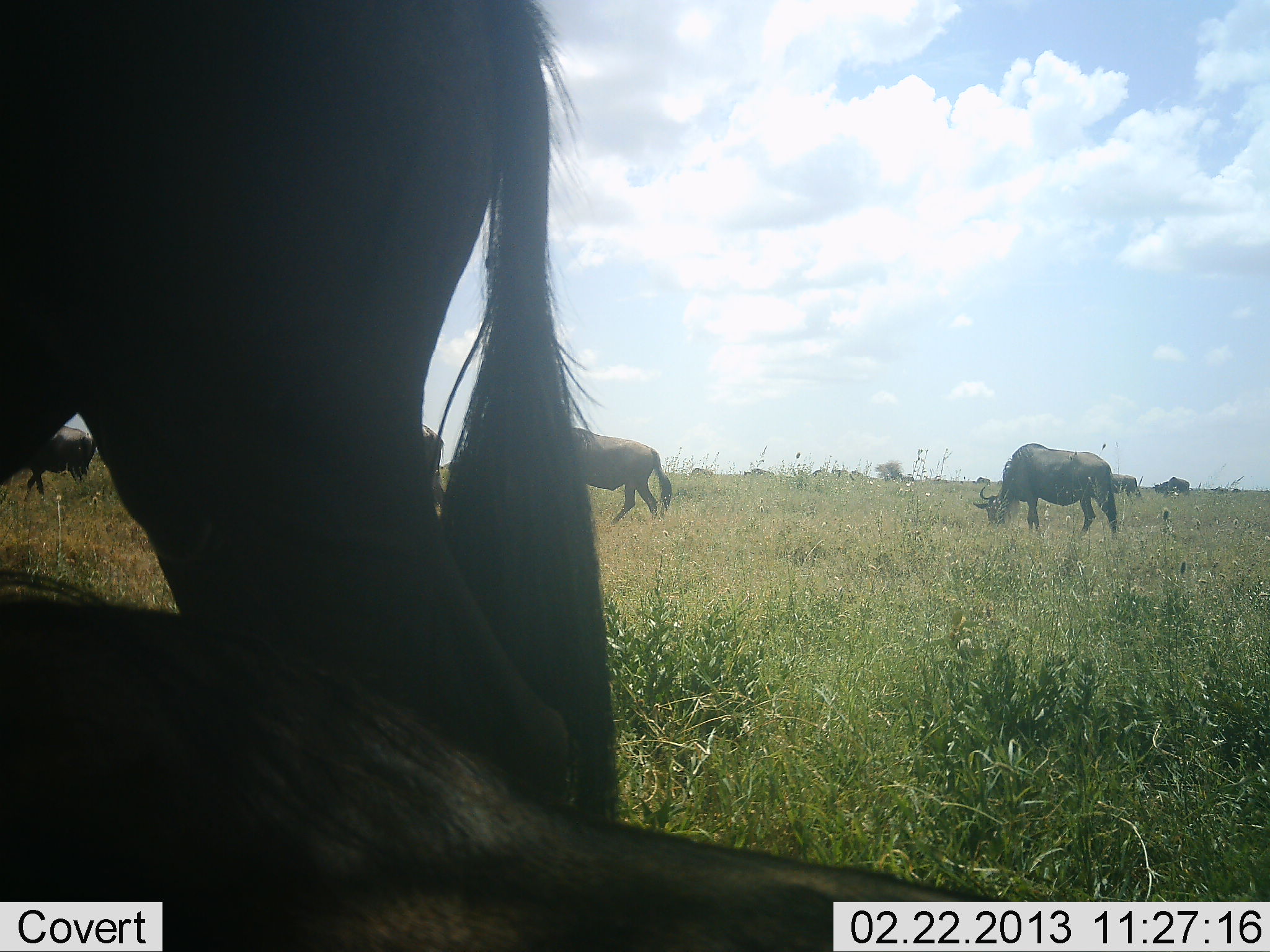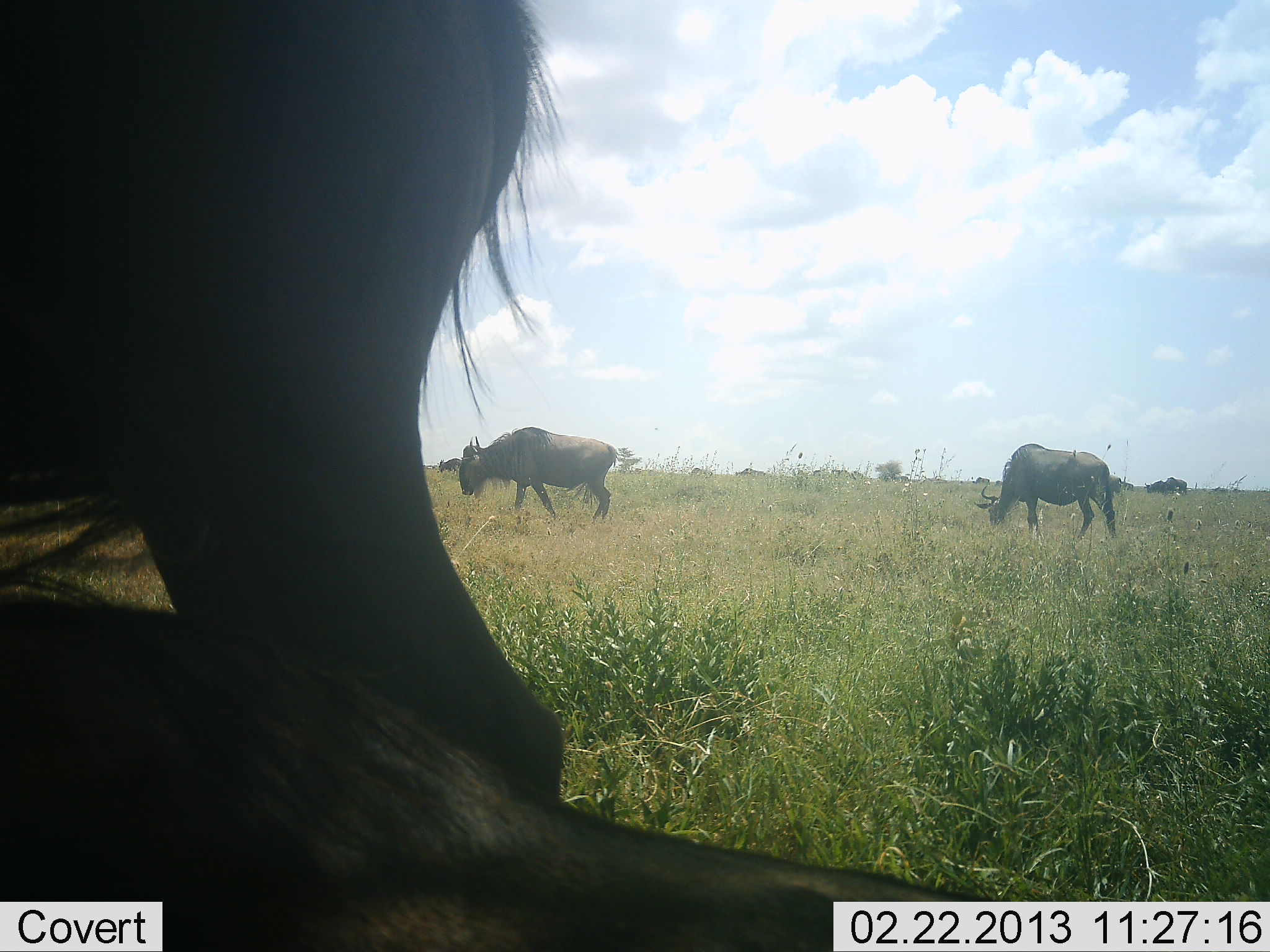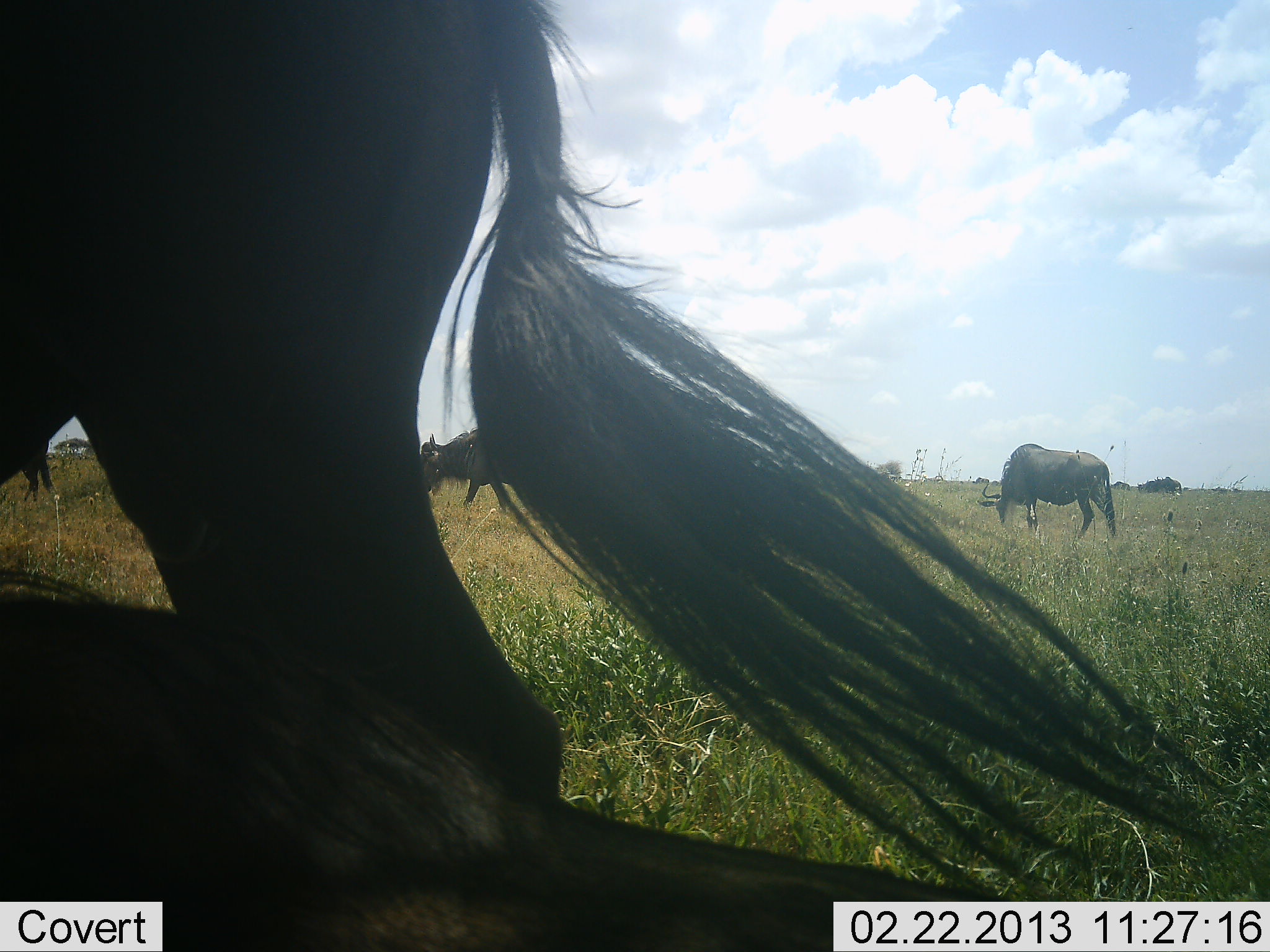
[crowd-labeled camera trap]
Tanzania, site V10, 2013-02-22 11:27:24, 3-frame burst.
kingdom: Animalia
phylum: Chordata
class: Mammalia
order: Artiodactyla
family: Bovidae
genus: Connochaetes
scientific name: Connochaetes taurinus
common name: blue wildebeest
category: wildebeest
Wildebeest (blue wildebeest) (Connochaetes taurinus), count 10. Behavior (volunteer vote fractions): standing 57%, resting 48%, moving 43%, interacting 0%. Young present (vote fraction): 0%. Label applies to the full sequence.